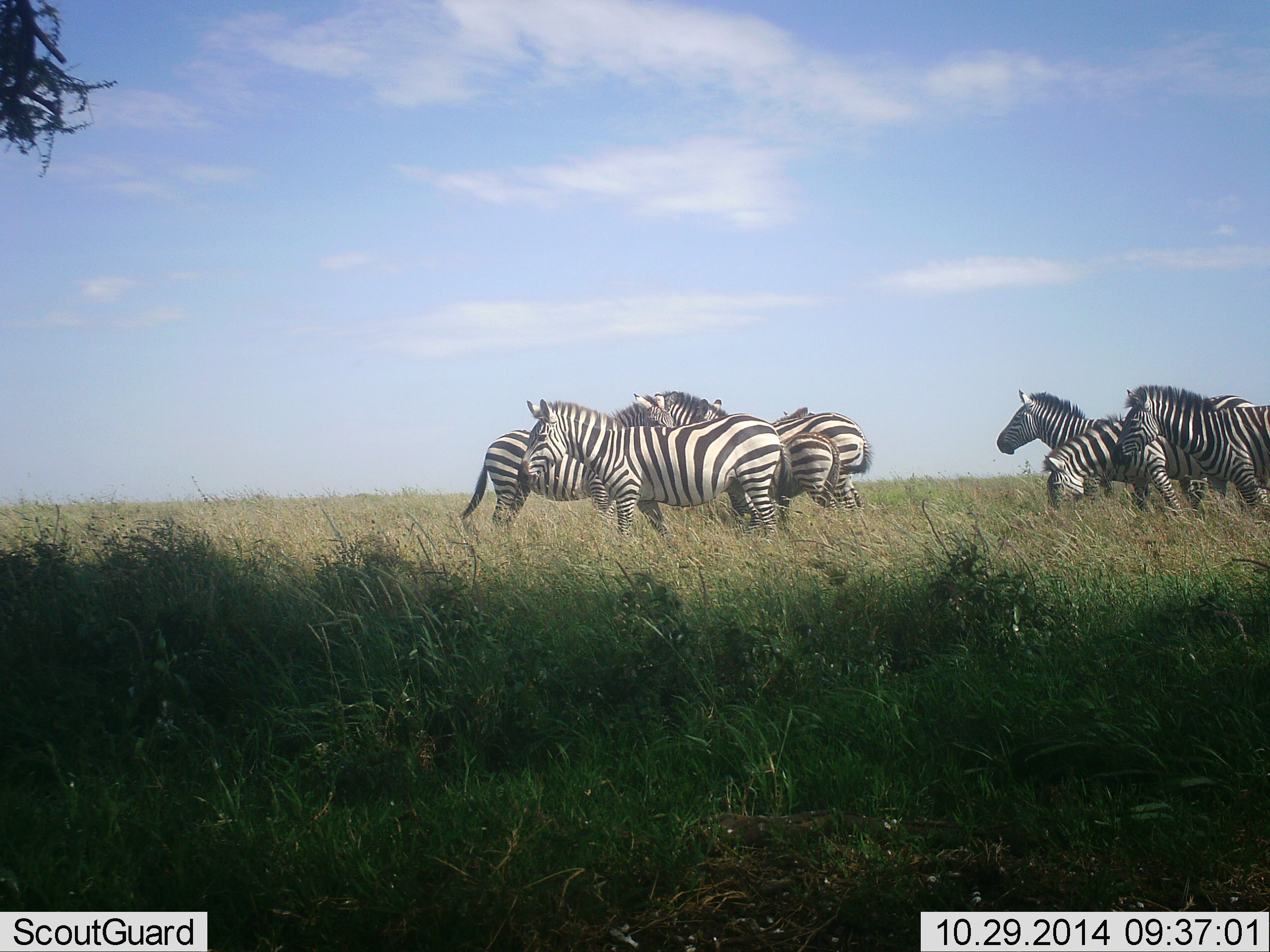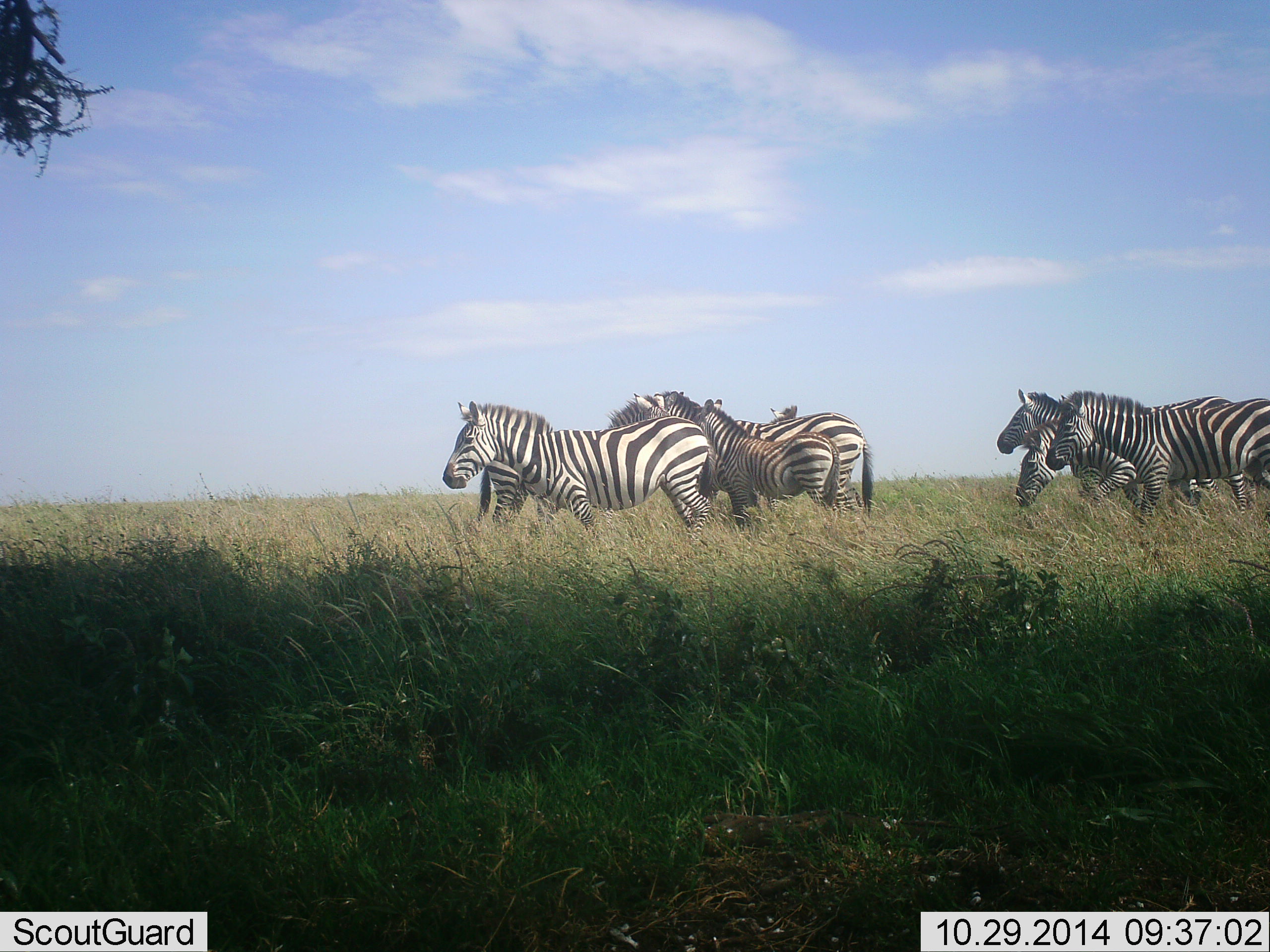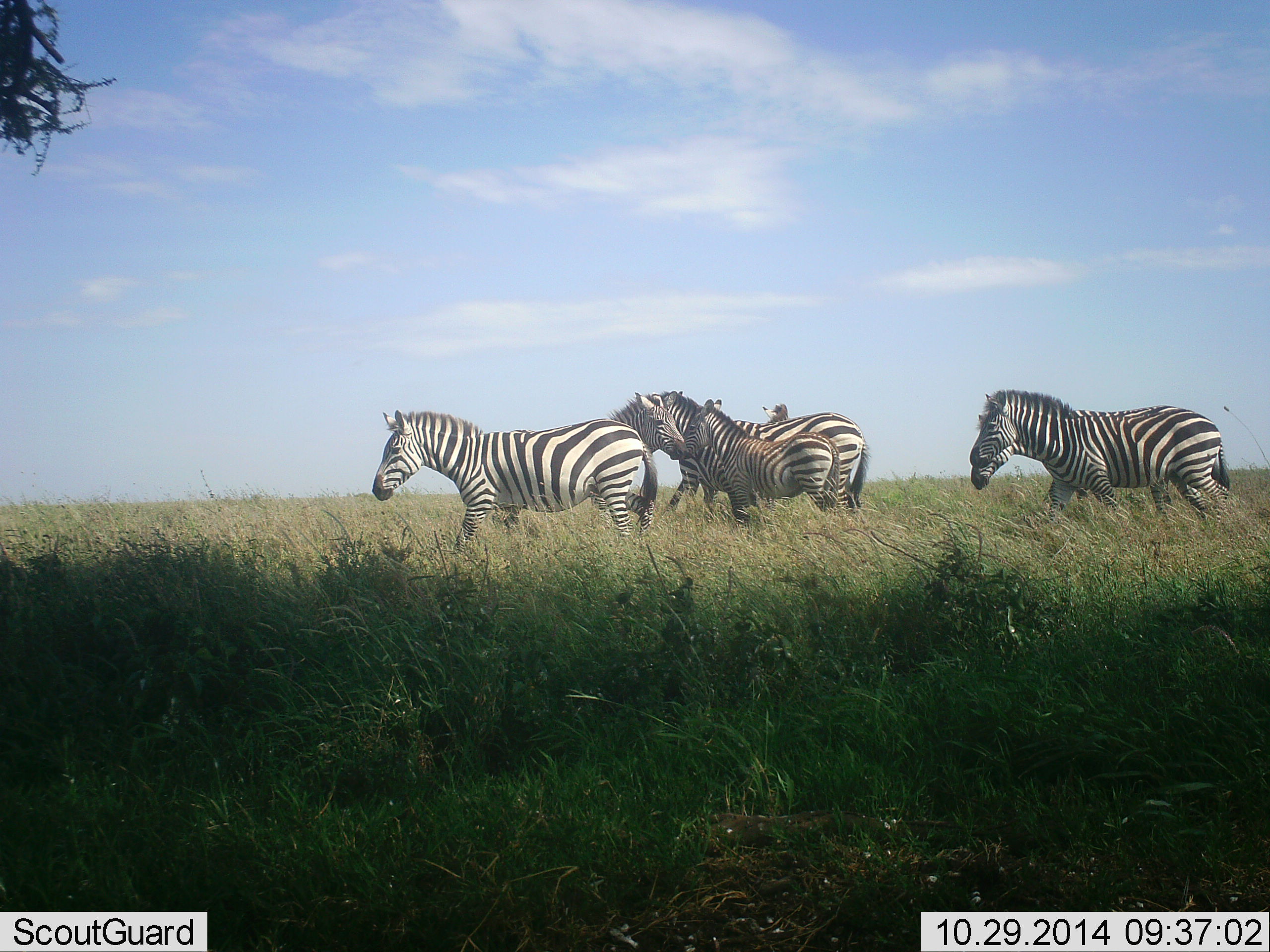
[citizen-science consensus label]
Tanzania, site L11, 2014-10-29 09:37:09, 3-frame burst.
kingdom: Animalia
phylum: Chordata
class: Mammalia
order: Perissodactyla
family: Equidae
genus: Equus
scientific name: Equus quagga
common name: plains zebra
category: zebra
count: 8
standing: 70%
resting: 10%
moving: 60%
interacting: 20%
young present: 40%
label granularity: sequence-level